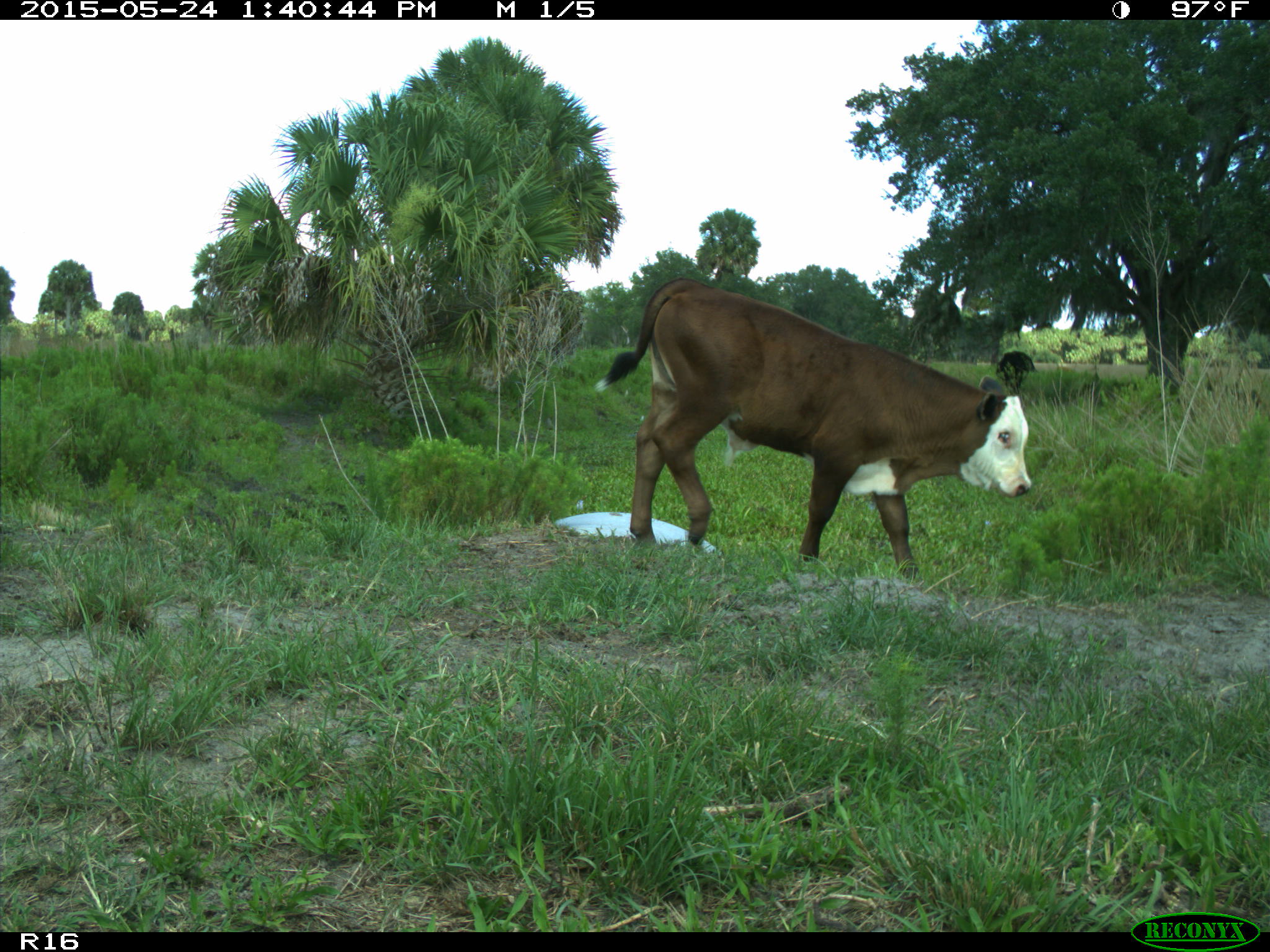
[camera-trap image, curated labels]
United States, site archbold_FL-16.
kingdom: Animalia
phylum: Chordata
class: Mammalia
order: Artiodactyla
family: Bovidae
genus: Bos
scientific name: Bos taurus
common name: domestic cow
Bos taurus (domestic cow).